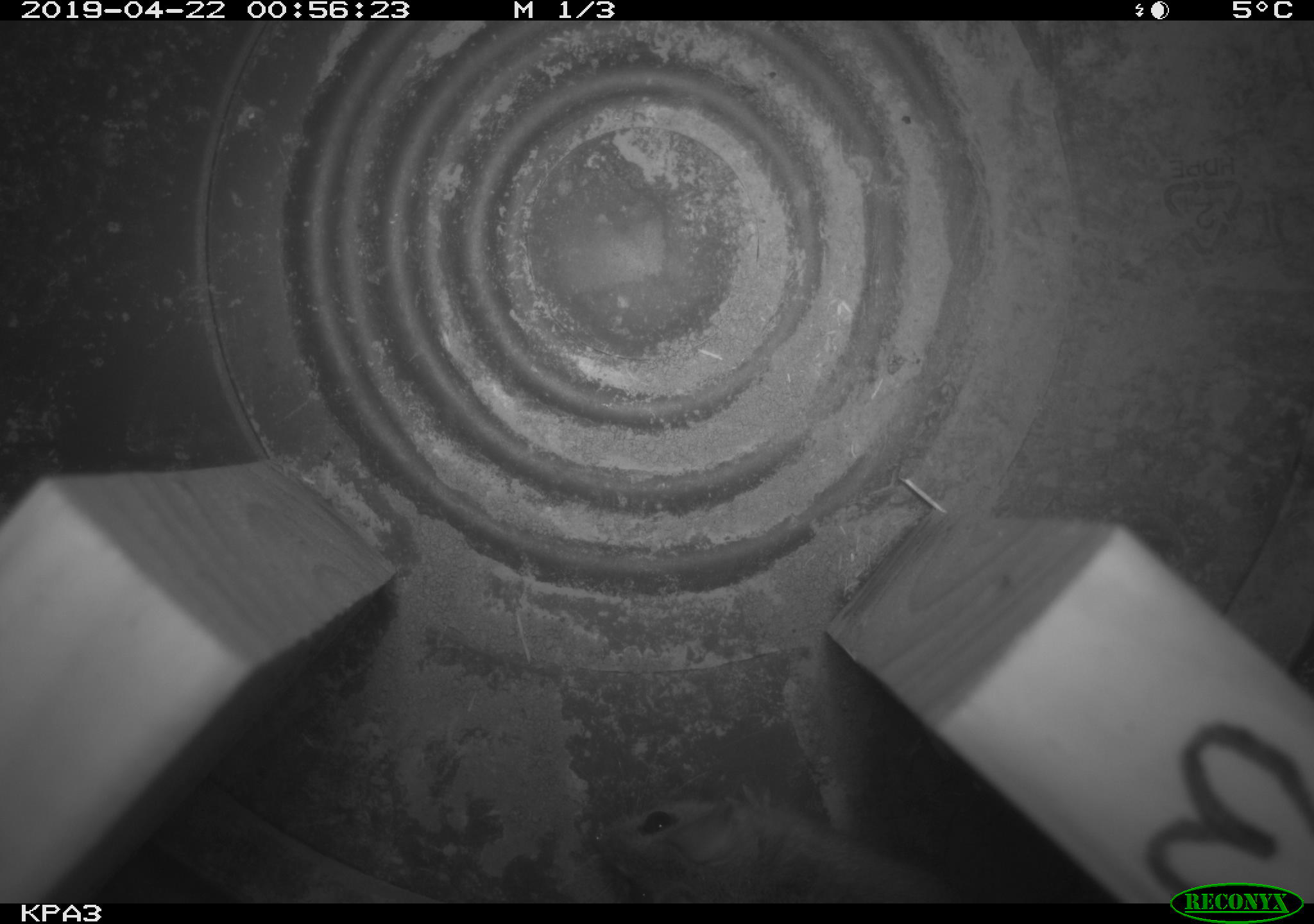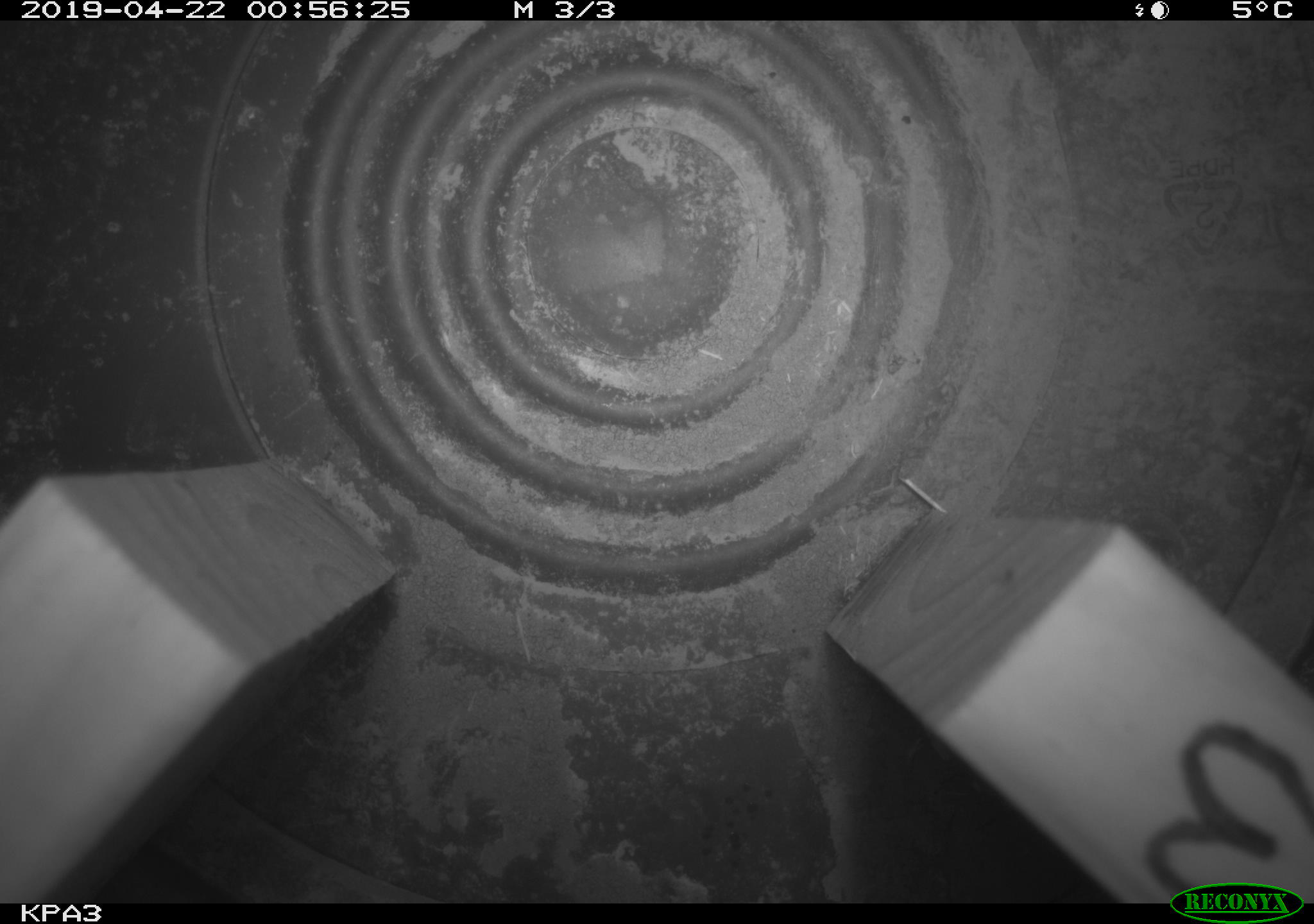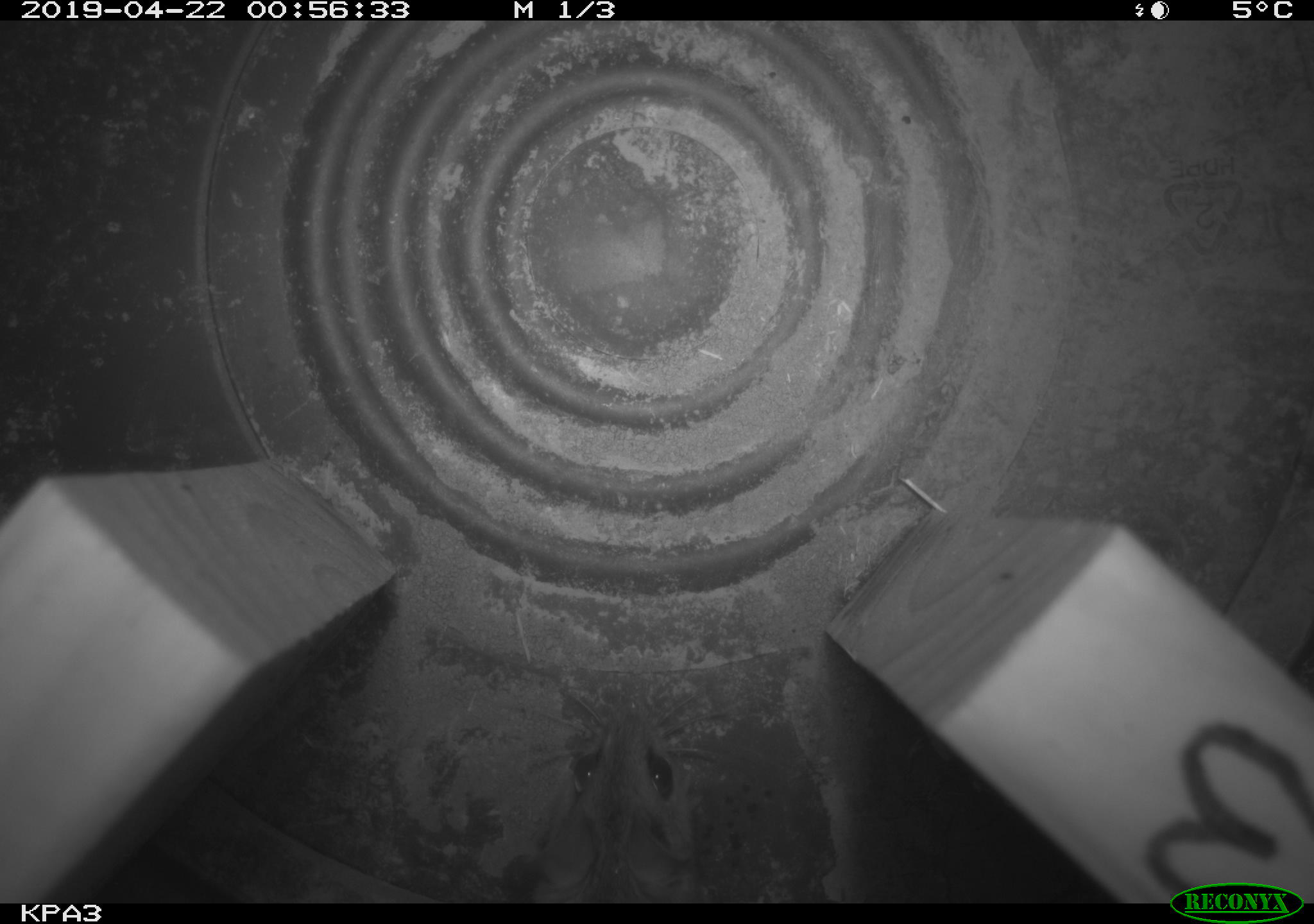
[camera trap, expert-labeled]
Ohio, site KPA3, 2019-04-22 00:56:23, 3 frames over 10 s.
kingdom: Animalia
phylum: Chordata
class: Mammalia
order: Rodentia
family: Cricetidae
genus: Peromyscus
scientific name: Peromyscus leucopus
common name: white-footed mouse